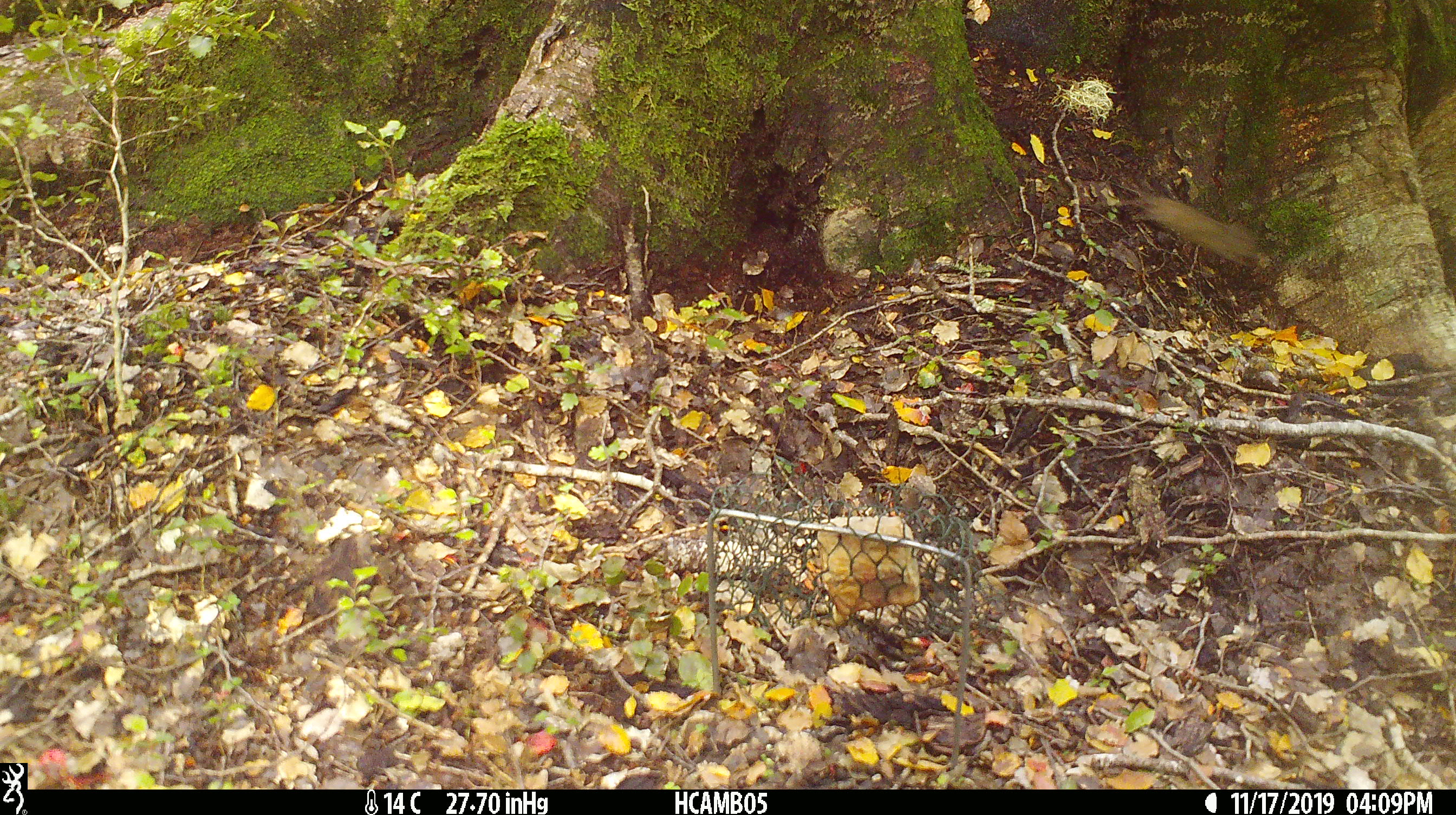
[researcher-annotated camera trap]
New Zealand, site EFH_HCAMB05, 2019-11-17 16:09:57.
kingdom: Animalia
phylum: Chordata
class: Mammalia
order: Rodentia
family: Muridae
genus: Mus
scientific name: Mus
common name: mouse